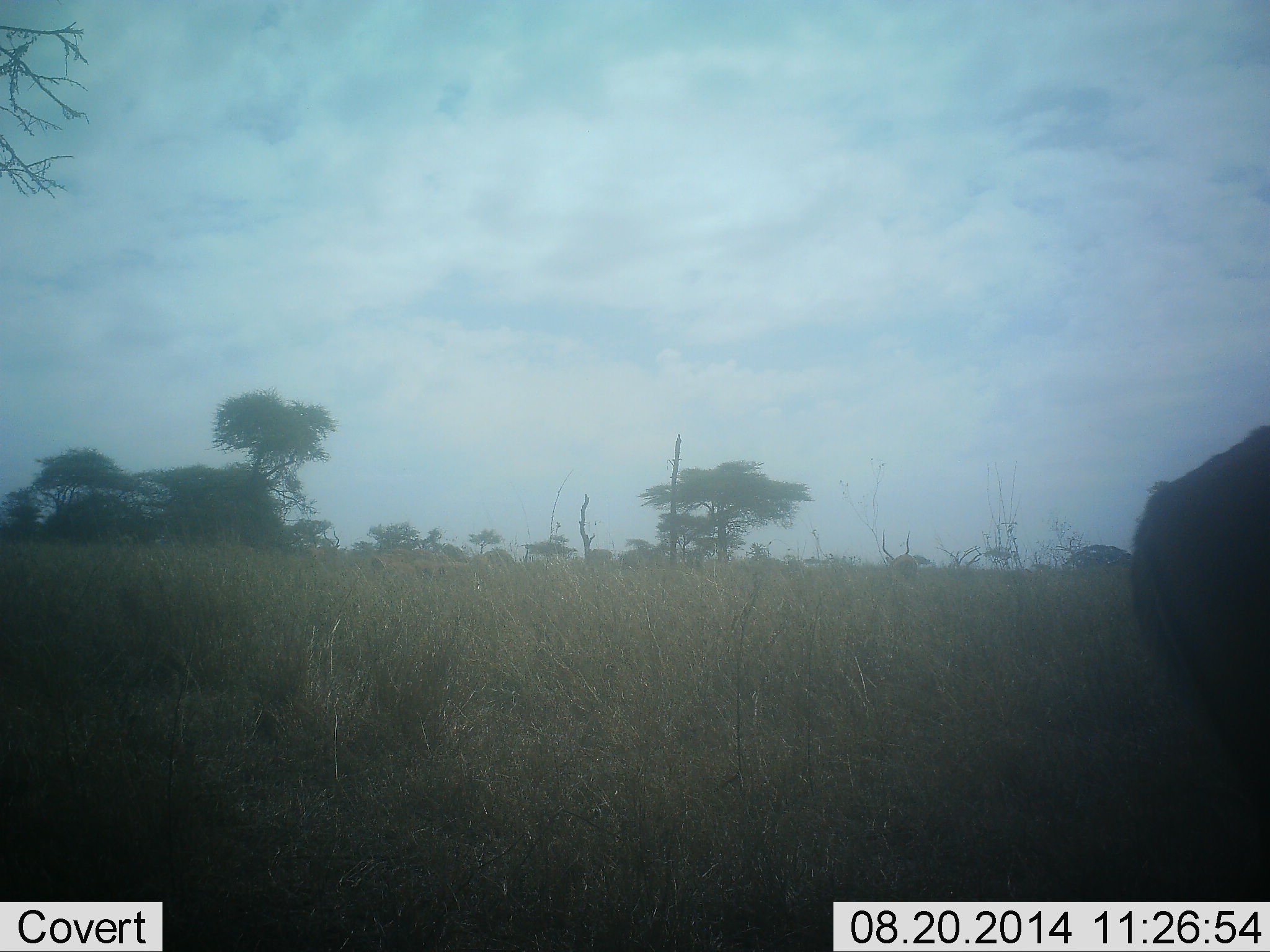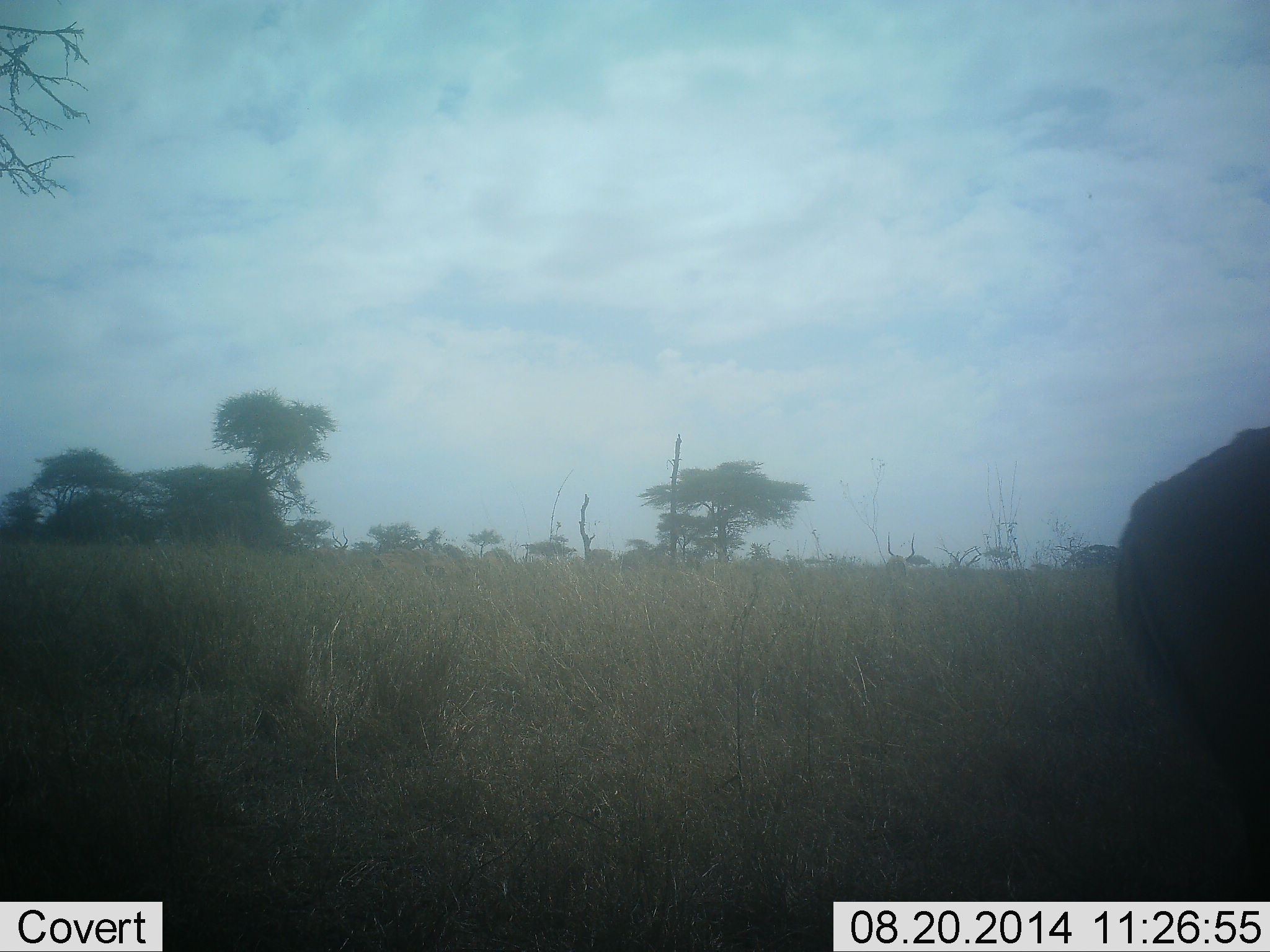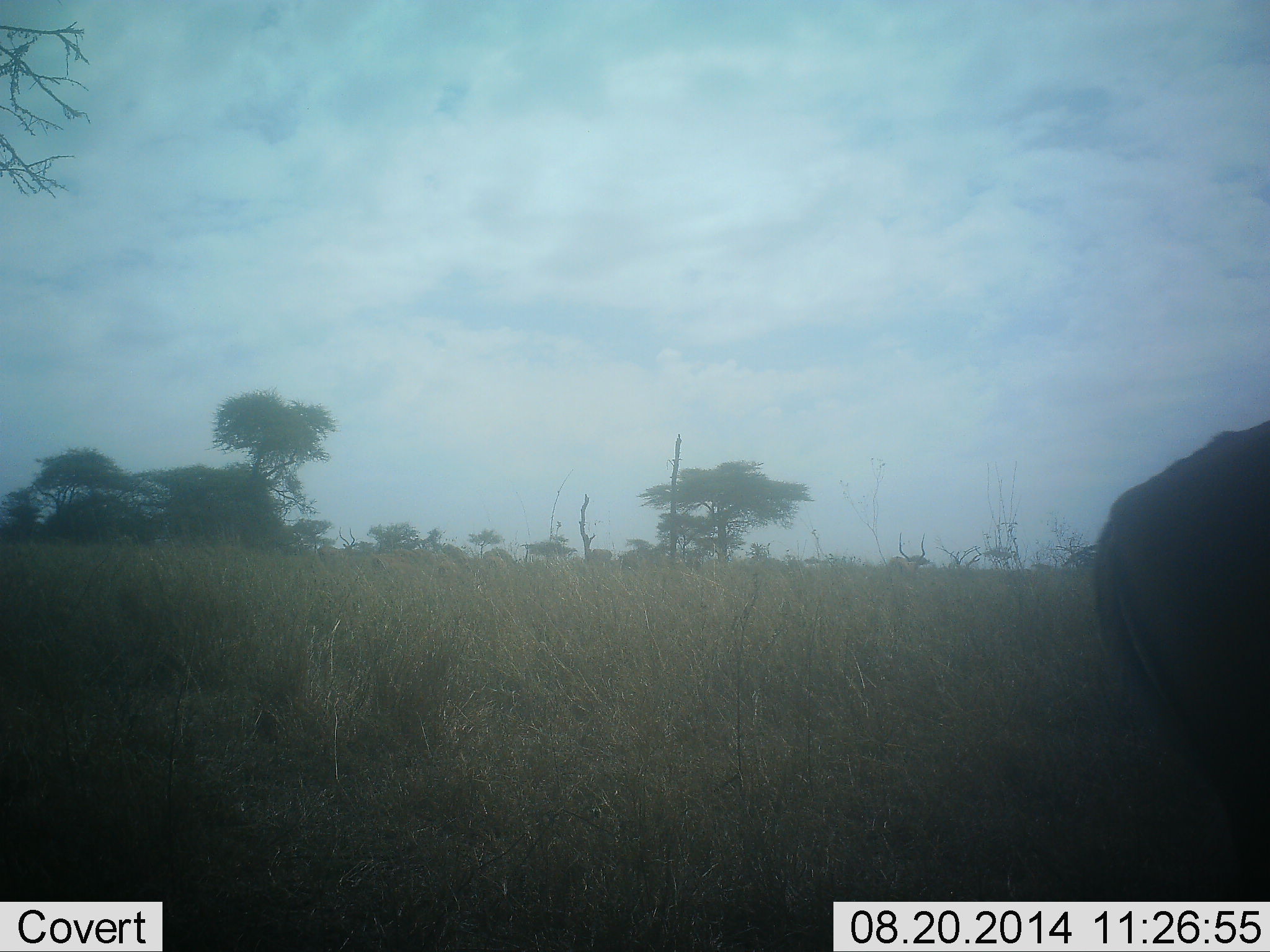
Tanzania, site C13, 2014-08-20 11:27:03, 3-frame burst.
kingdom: Animalia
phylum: Chordata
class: Mammalia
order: Artiodactyla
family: Bovidae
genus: Aepyceros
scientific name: Aepyceros melampus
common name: impala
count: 3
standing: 62%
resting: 0%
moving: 75%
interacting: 0%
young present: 0%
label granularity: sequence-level